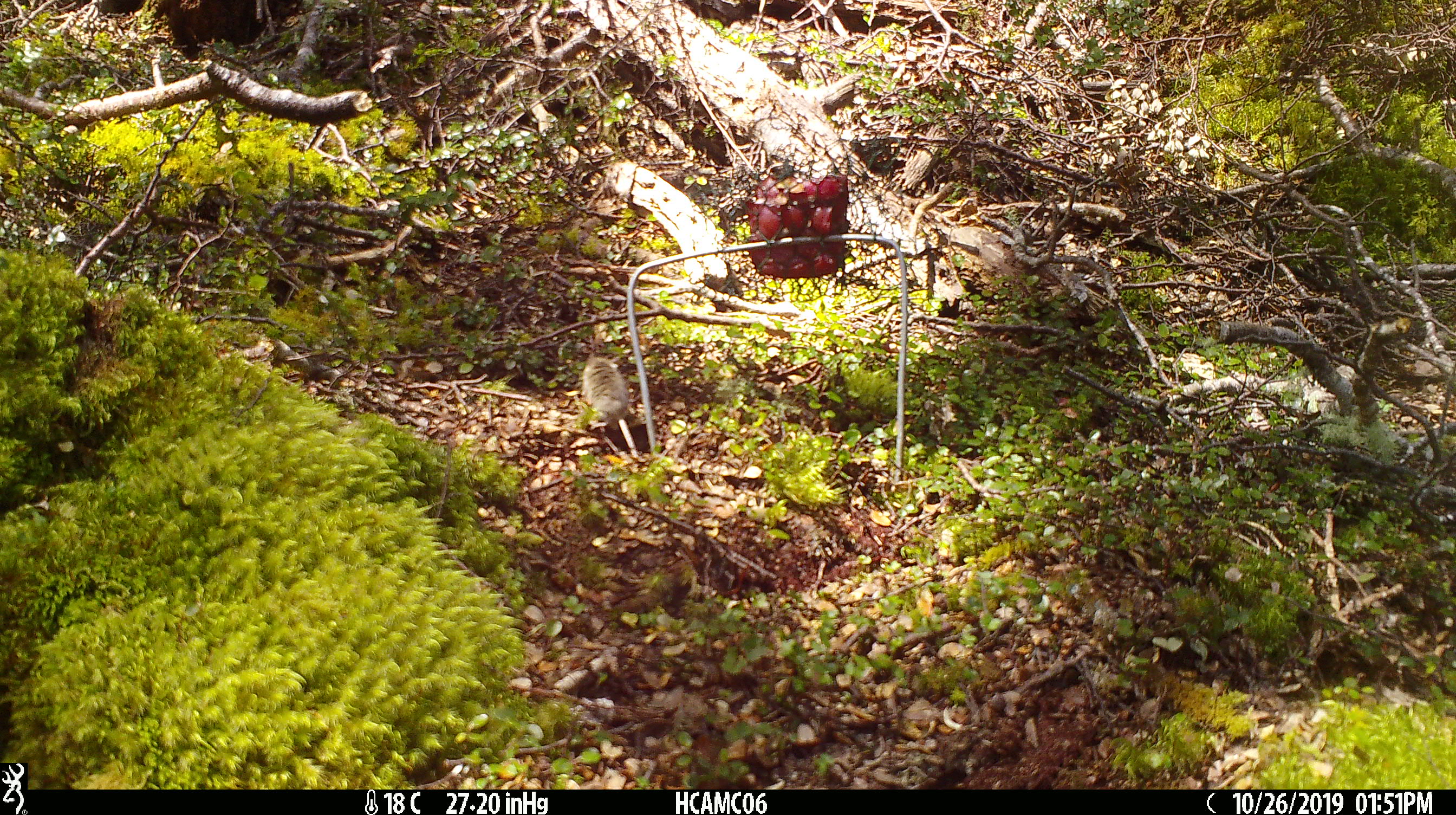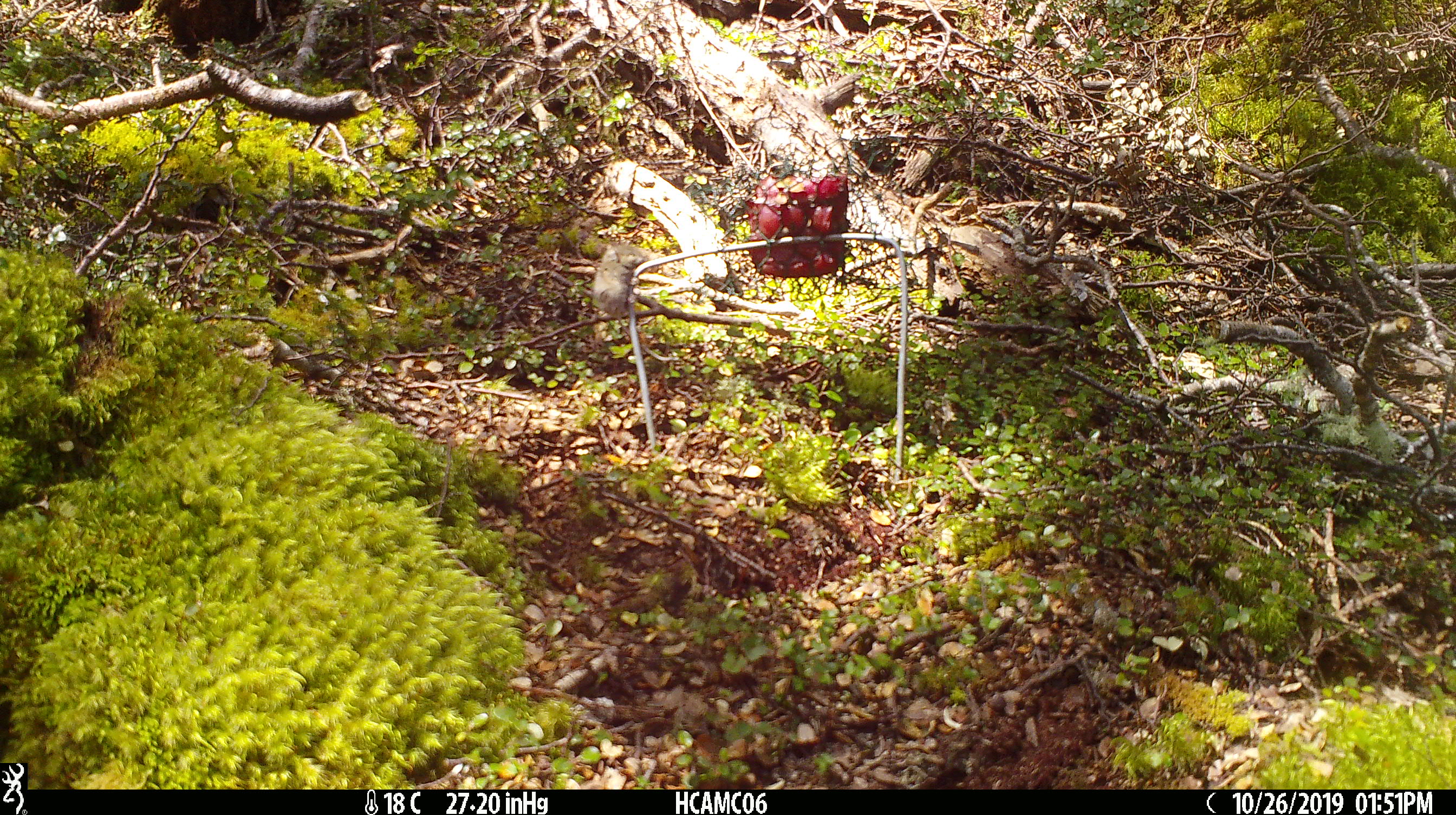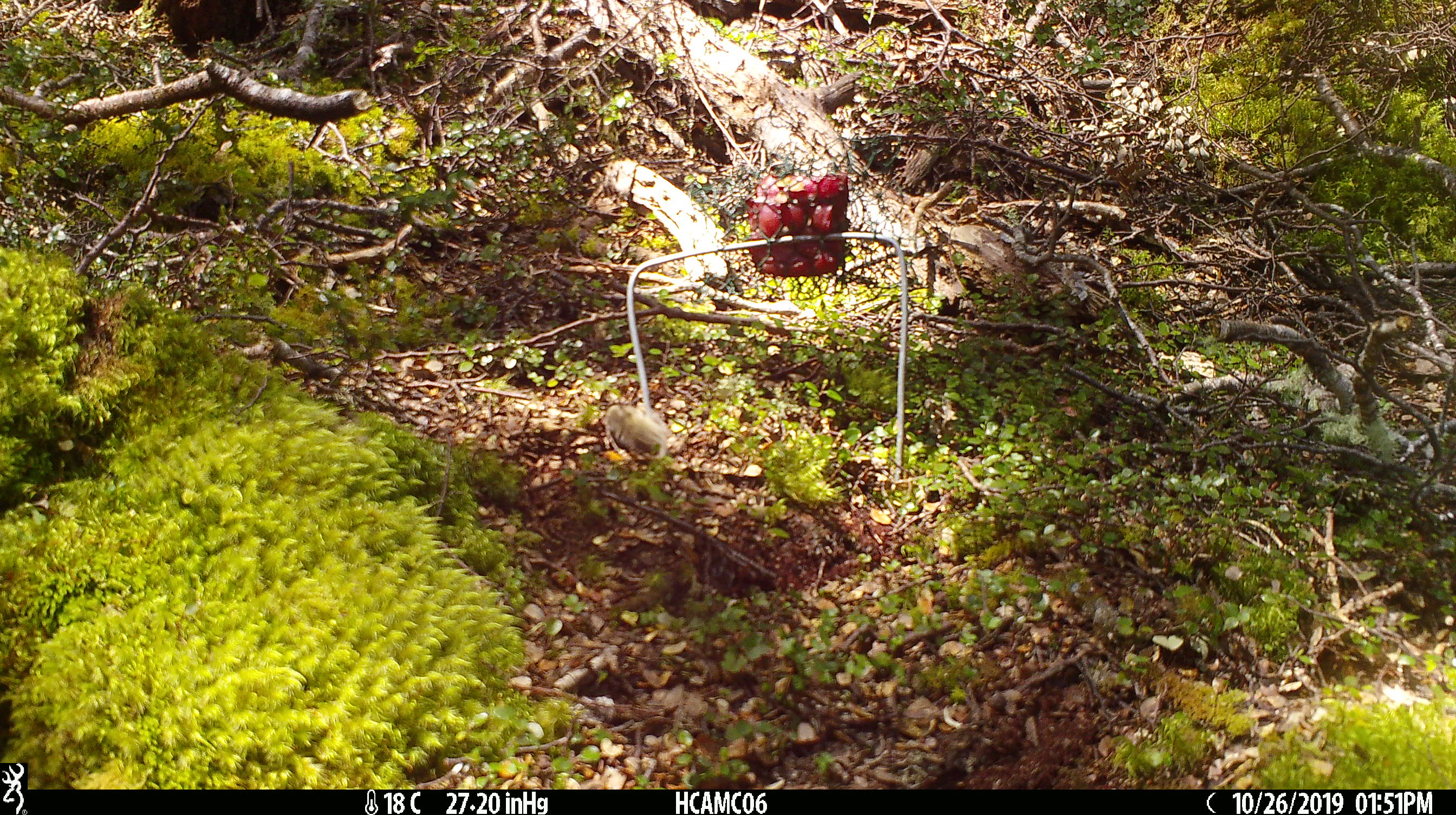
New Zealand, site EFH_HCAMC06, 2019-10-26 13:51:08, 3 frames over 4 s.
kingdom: Animalia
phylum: Chordata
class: Mammalia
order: Rodentia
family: Muridae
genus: Mus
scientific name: Mus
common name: mouse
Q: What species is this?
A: Mouse (Mus).